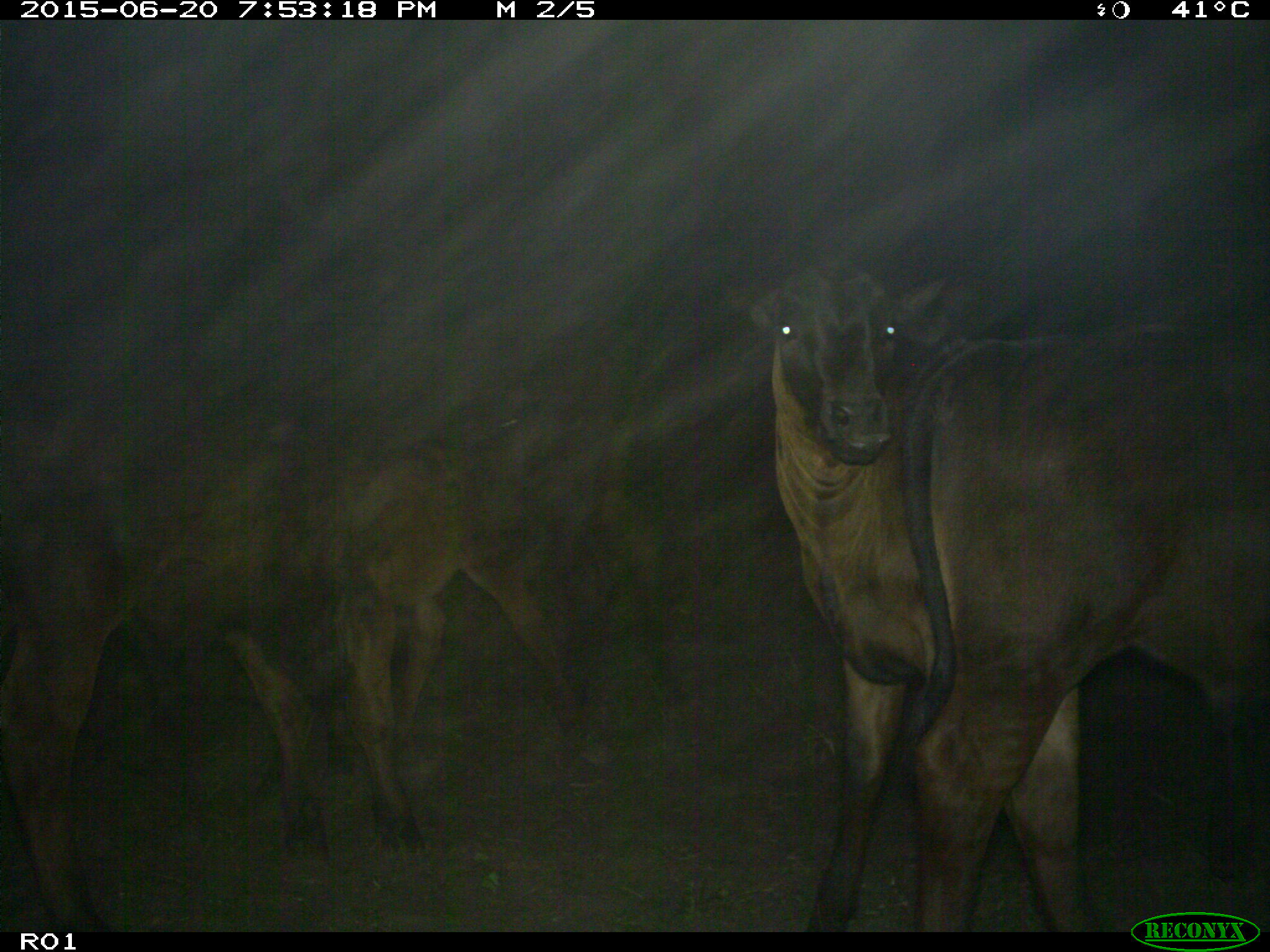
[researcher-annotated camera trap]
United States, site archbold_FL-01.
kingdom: Animalia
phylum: Chordata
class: Mammalia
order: Artiodactyla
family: Bovidae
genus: Bos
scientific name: Bos taurus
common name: domestic cow